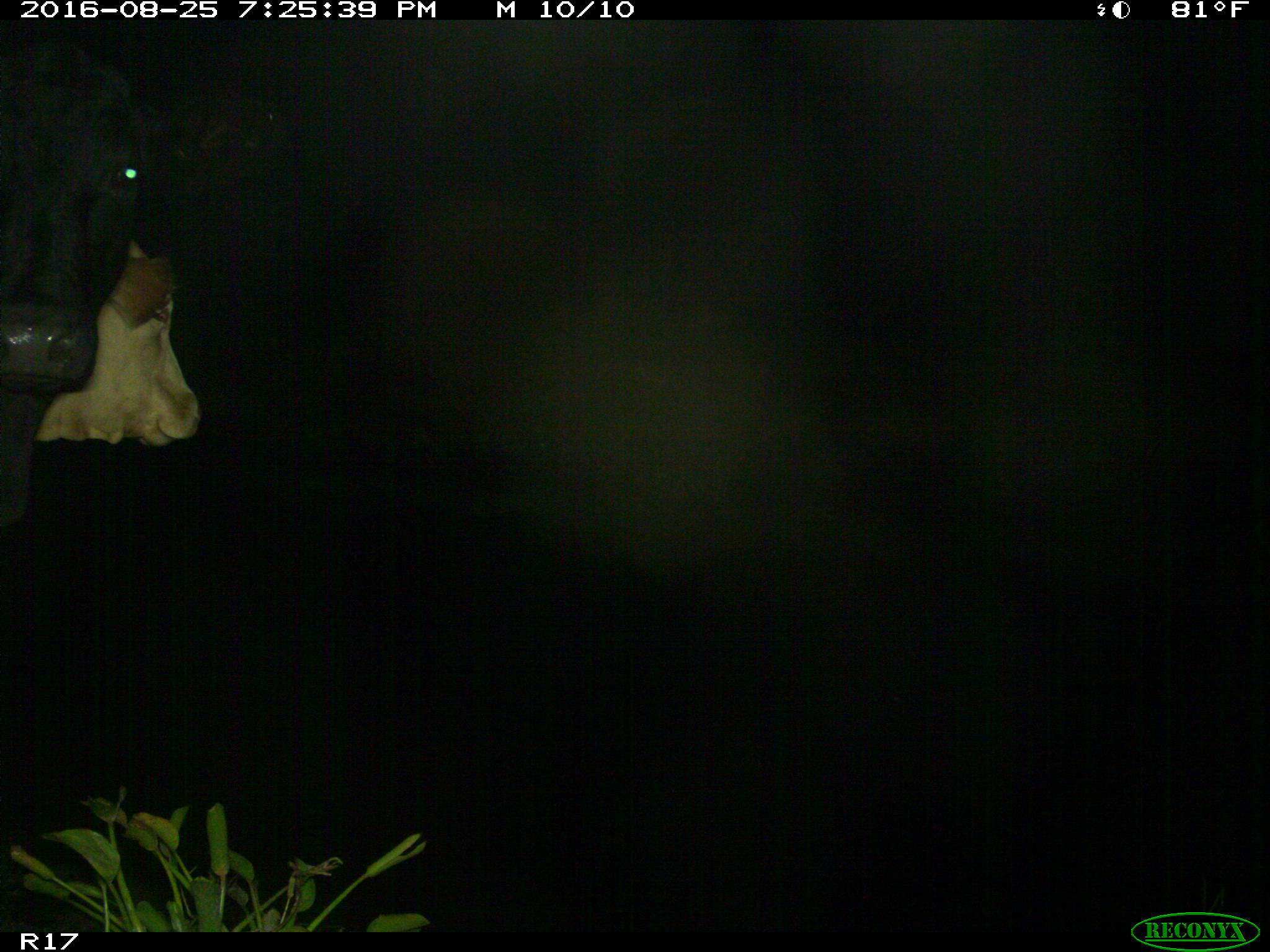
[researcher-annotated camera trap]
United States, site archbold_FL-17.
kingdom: Animalia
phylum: Chordata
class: Mammalia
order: Artiodactyla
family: Bovidae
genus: Bos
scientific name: Bos taurus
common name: domestic cow